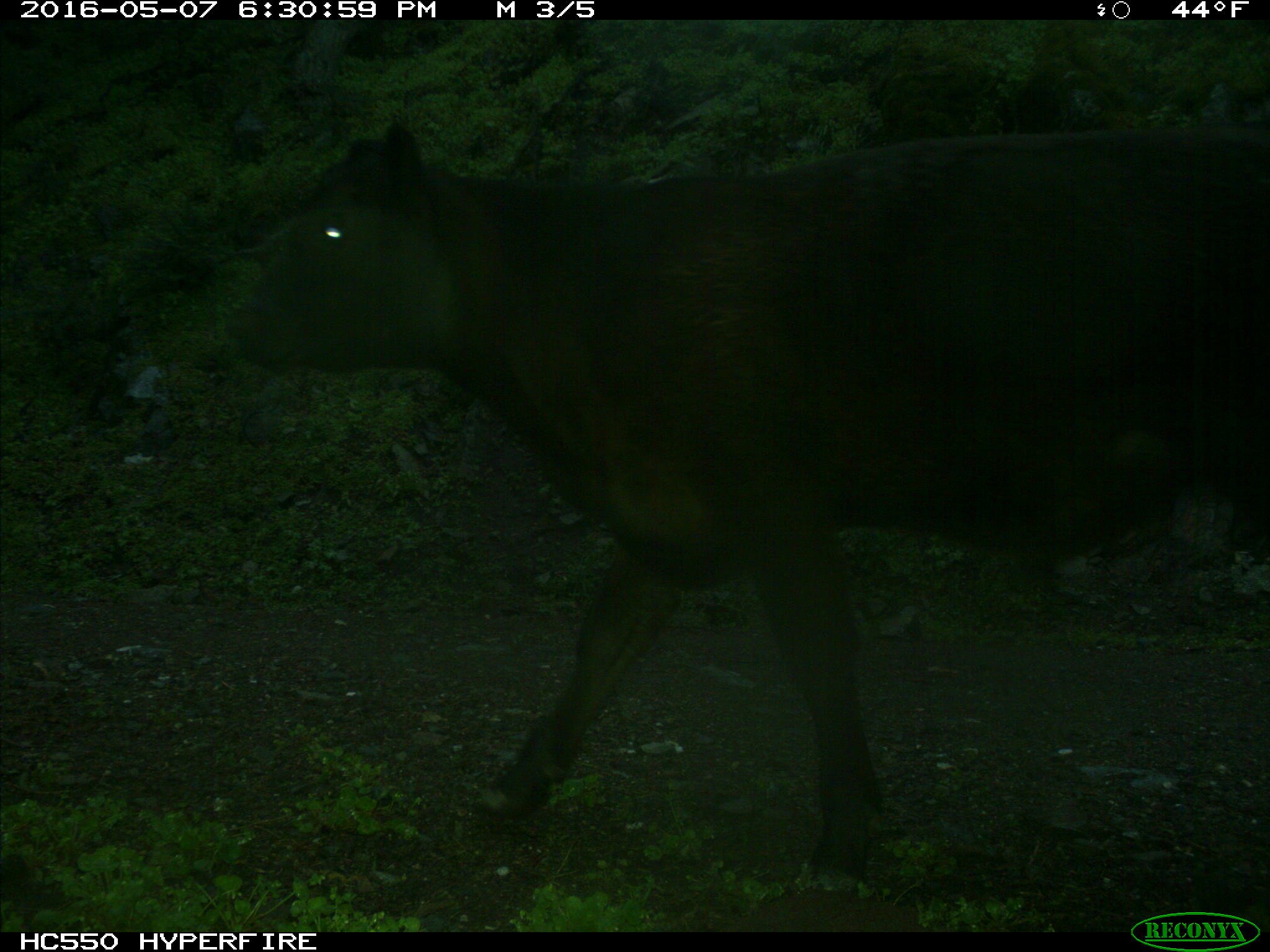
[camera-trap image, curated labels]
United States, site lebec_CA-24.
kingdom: Animalia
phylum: Chordata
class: Mammalia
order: Artiodactyla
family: Bovidae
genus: Bos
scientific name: Bos taurus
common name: domestic cow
Bos taurus (domestic cow).